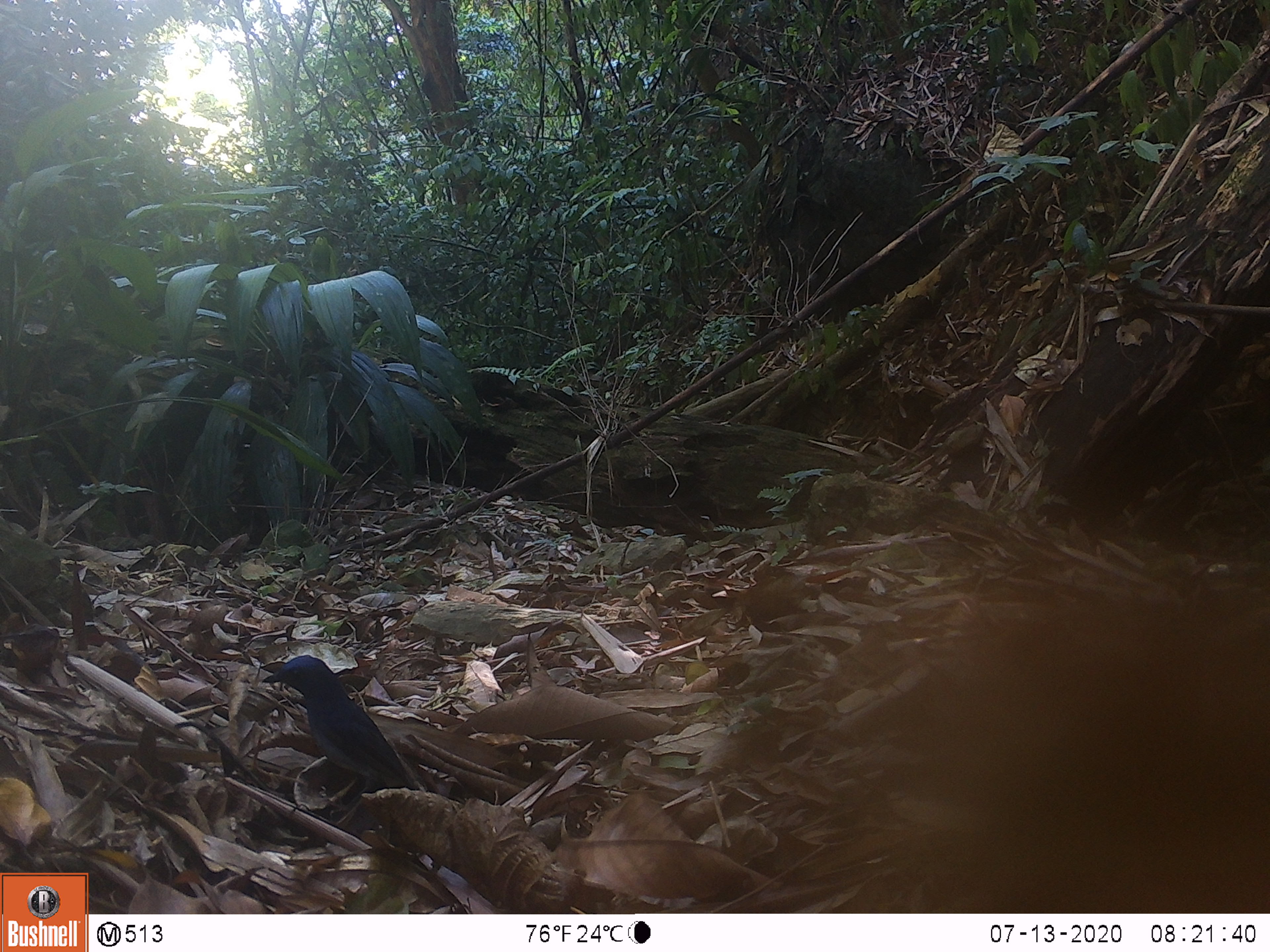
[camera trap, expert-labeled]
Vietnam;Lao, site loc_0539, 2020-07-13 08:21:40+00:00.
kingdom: Animalia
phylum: Chordata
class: Aves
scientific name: Aves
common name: bird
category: unidentified bird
Unidentified bird (bird) (Aves). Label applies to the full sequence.